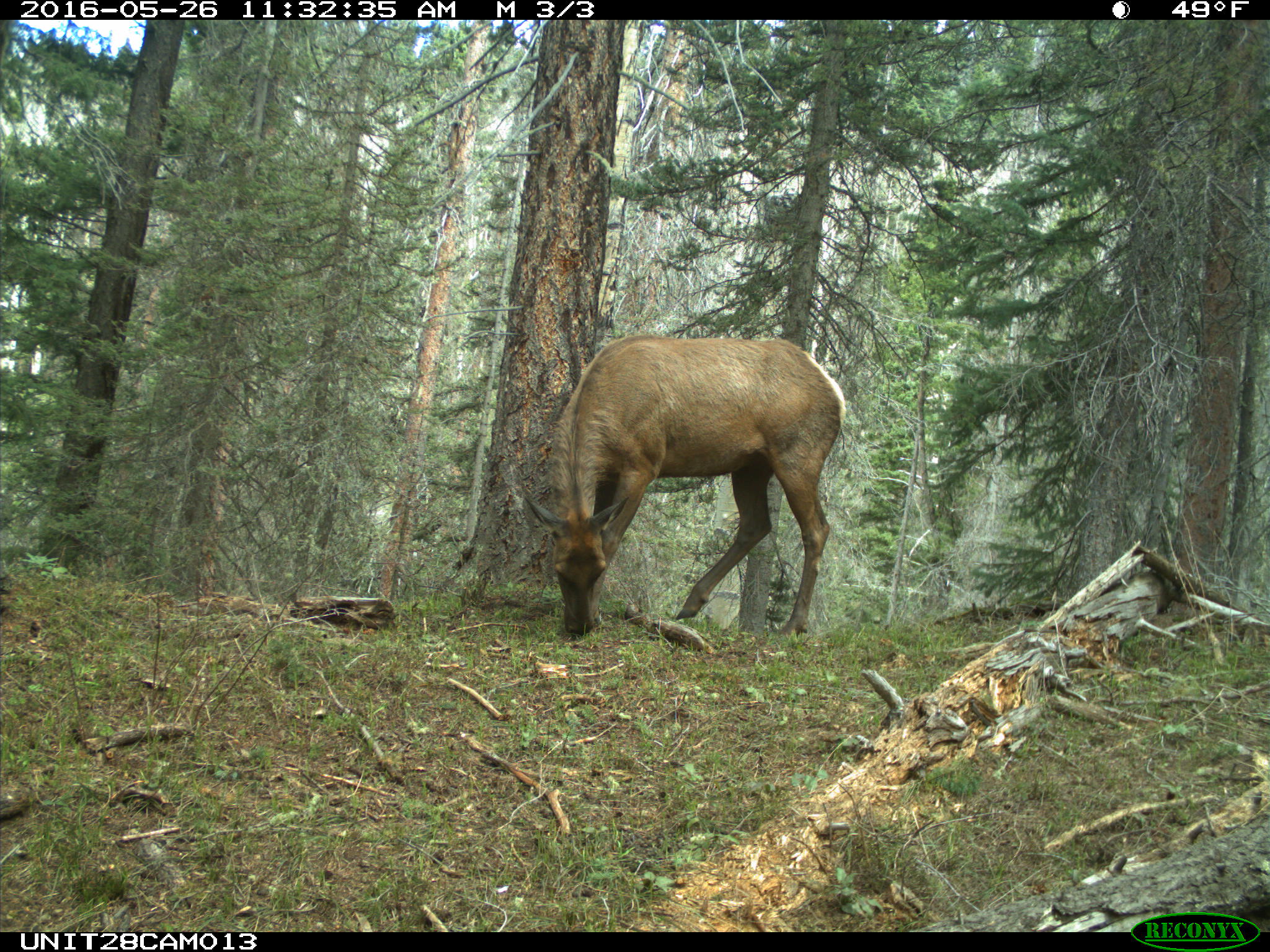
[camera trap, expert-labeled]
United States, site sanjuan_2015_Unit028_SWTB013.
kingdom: Animalia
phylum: Chordata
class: Mammalia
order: Artiodactyla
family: Cervidae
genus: Cervus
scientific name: Cervus elaphus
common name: red deer